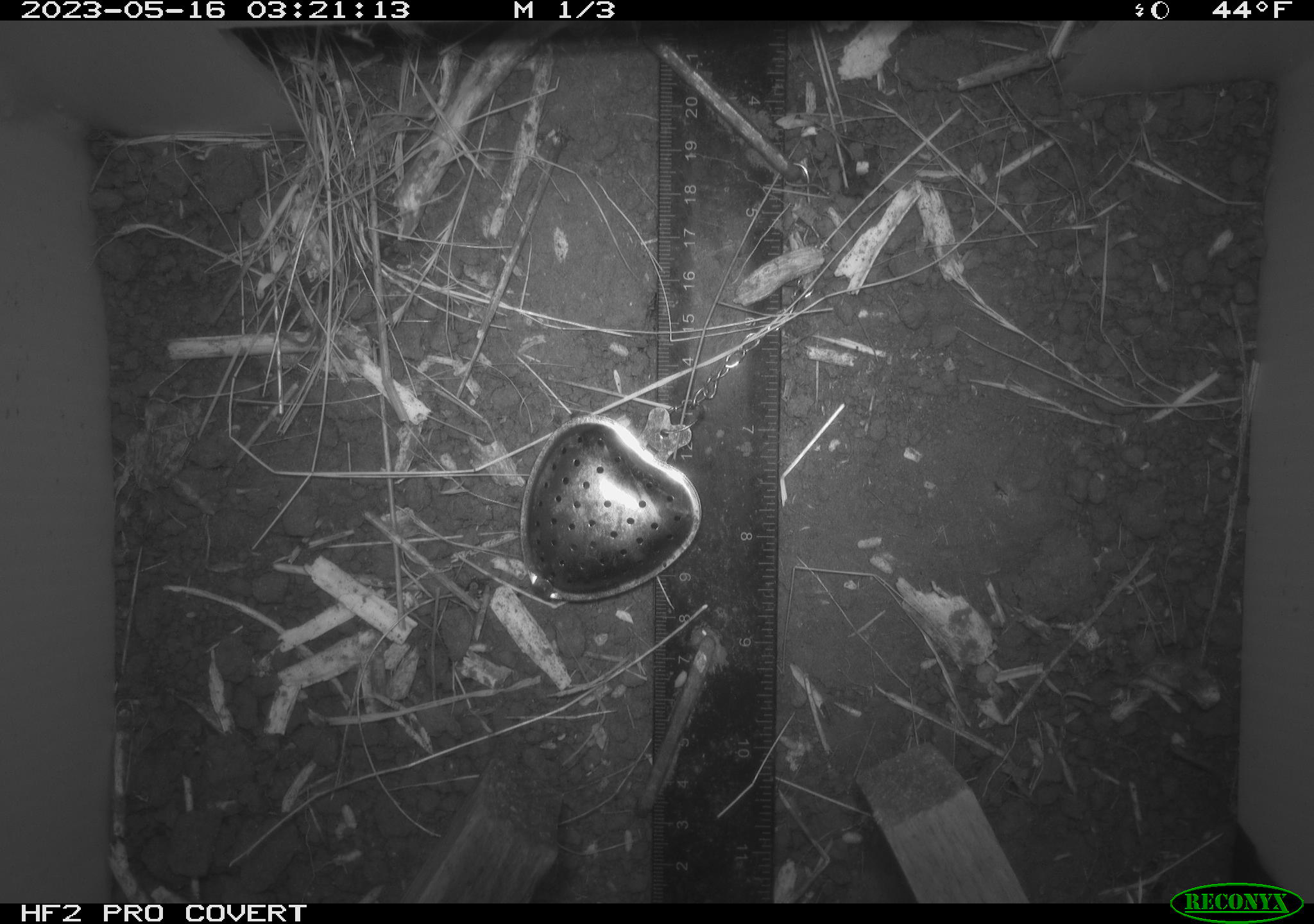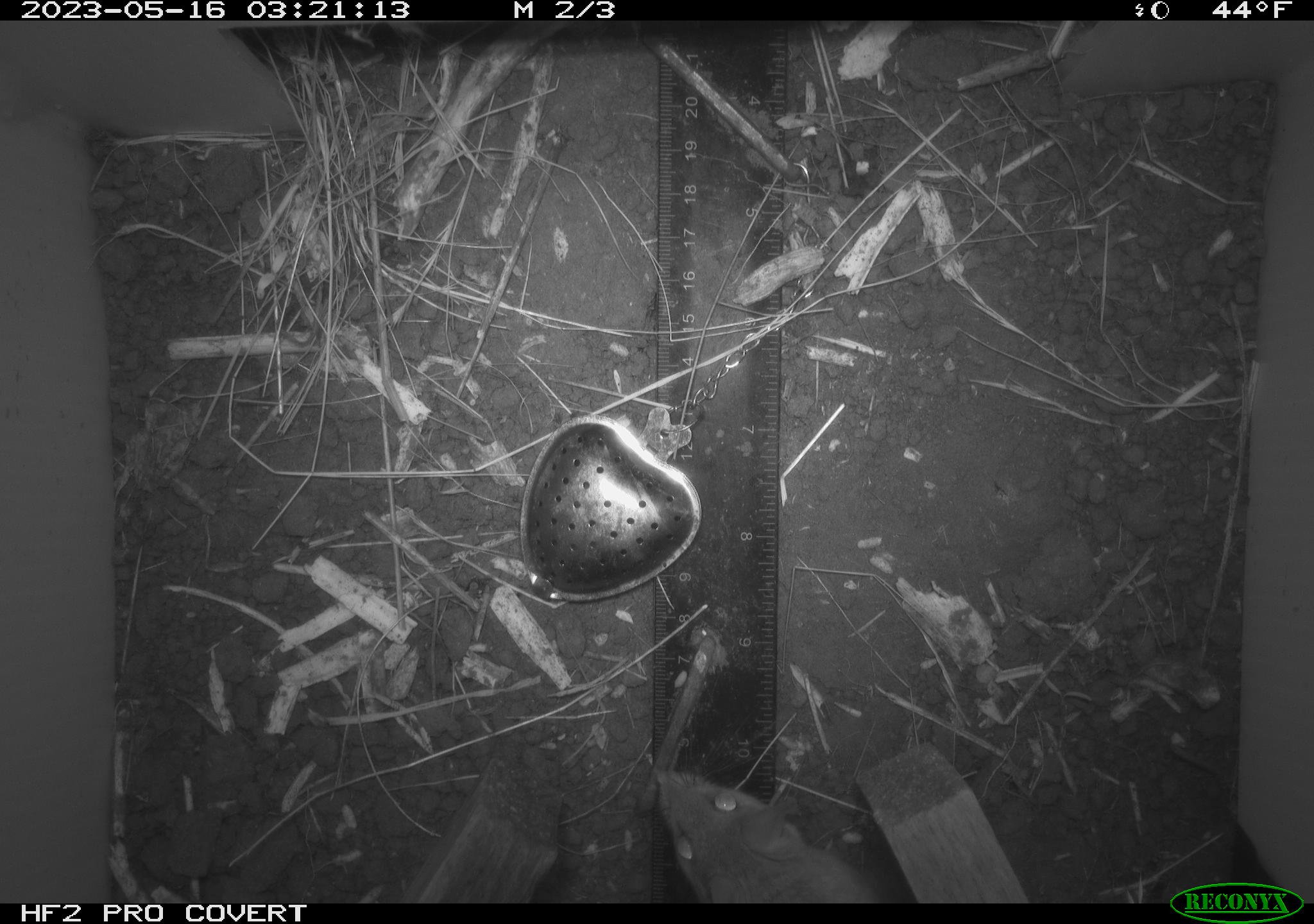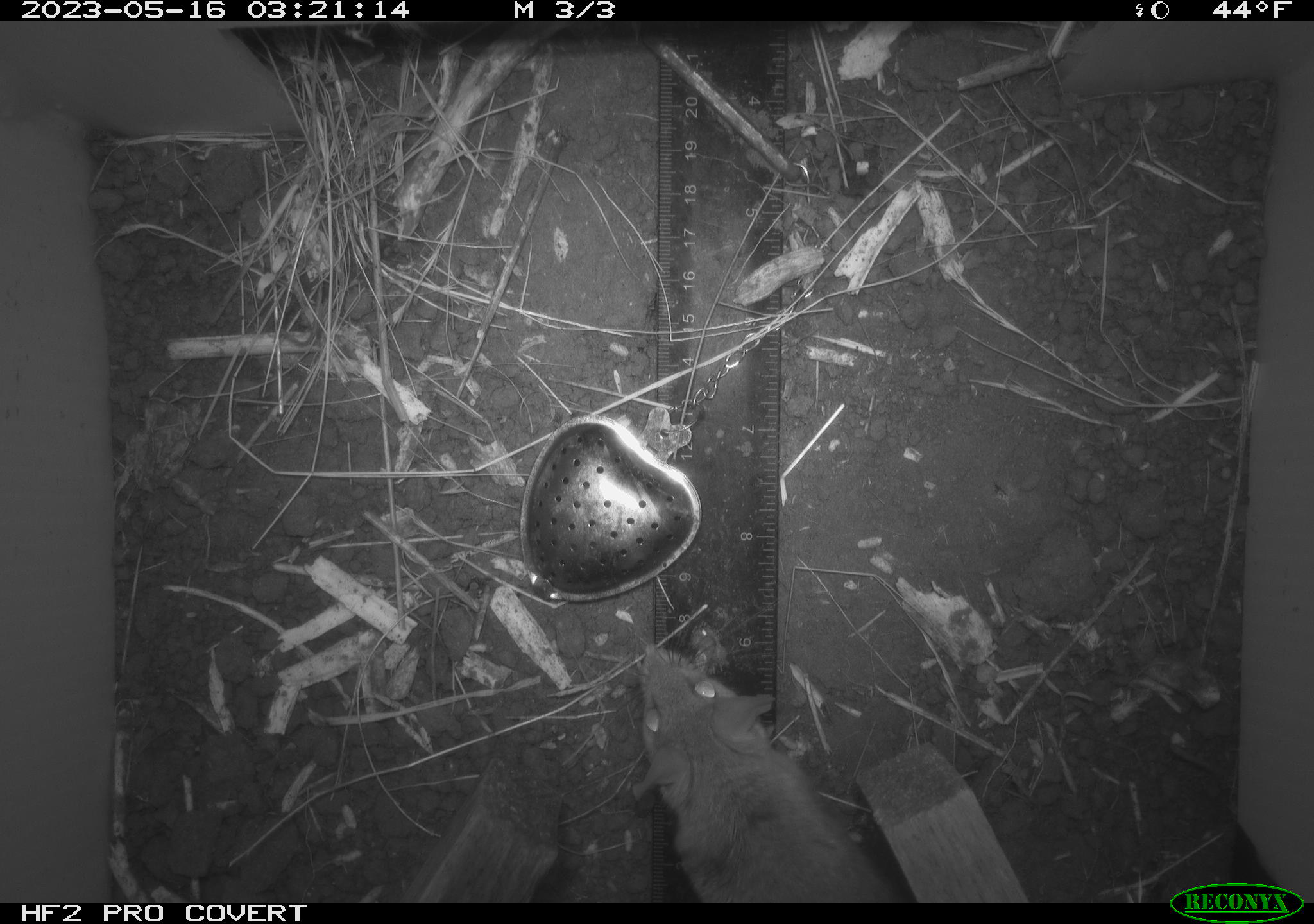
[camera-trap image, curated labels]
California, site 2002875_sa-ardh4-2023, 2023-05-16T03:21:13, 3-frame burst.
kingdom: Animalia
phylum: Chordata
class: Mammalia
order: Rodentia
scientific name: Rodentia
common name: mouse species